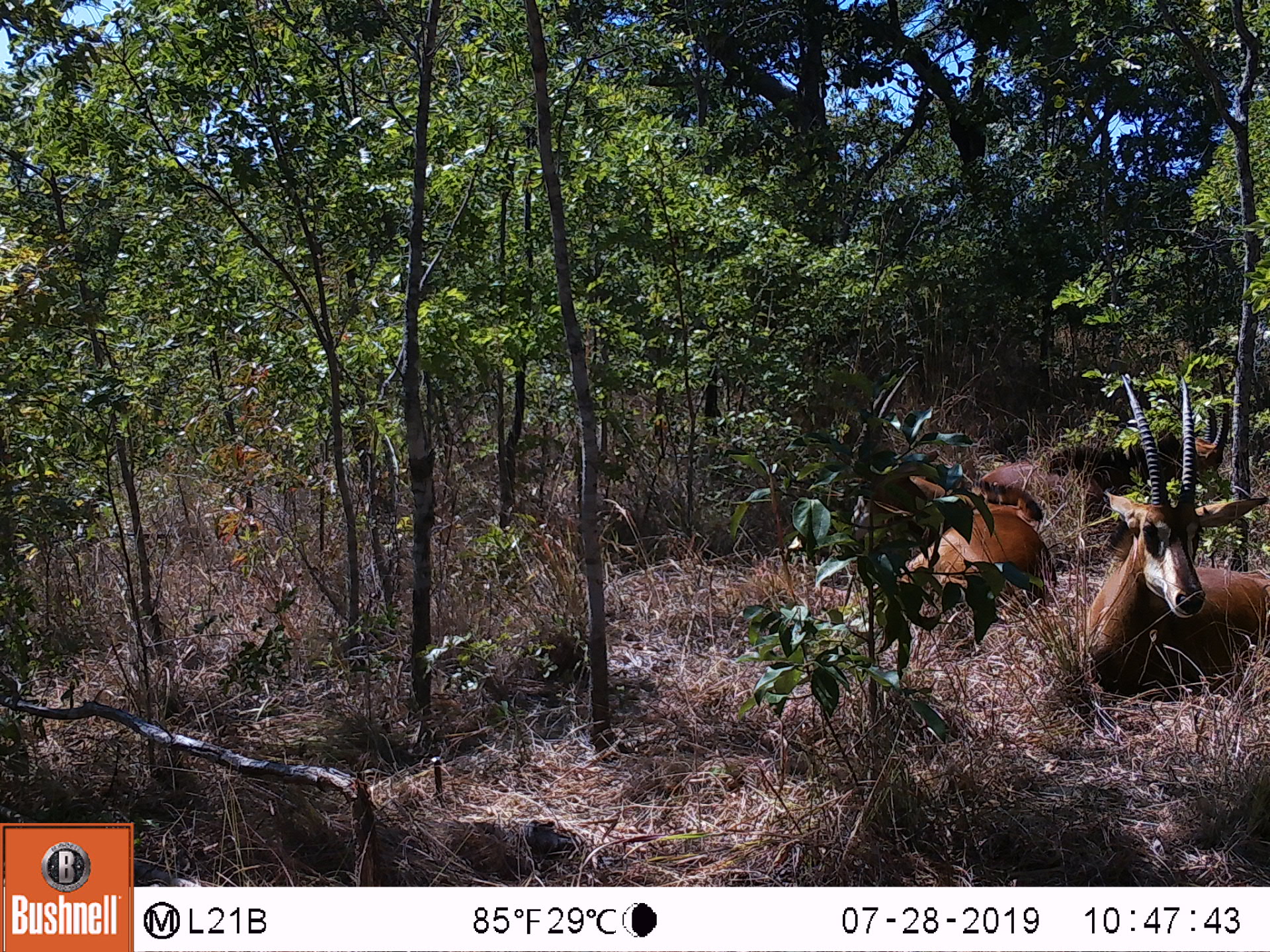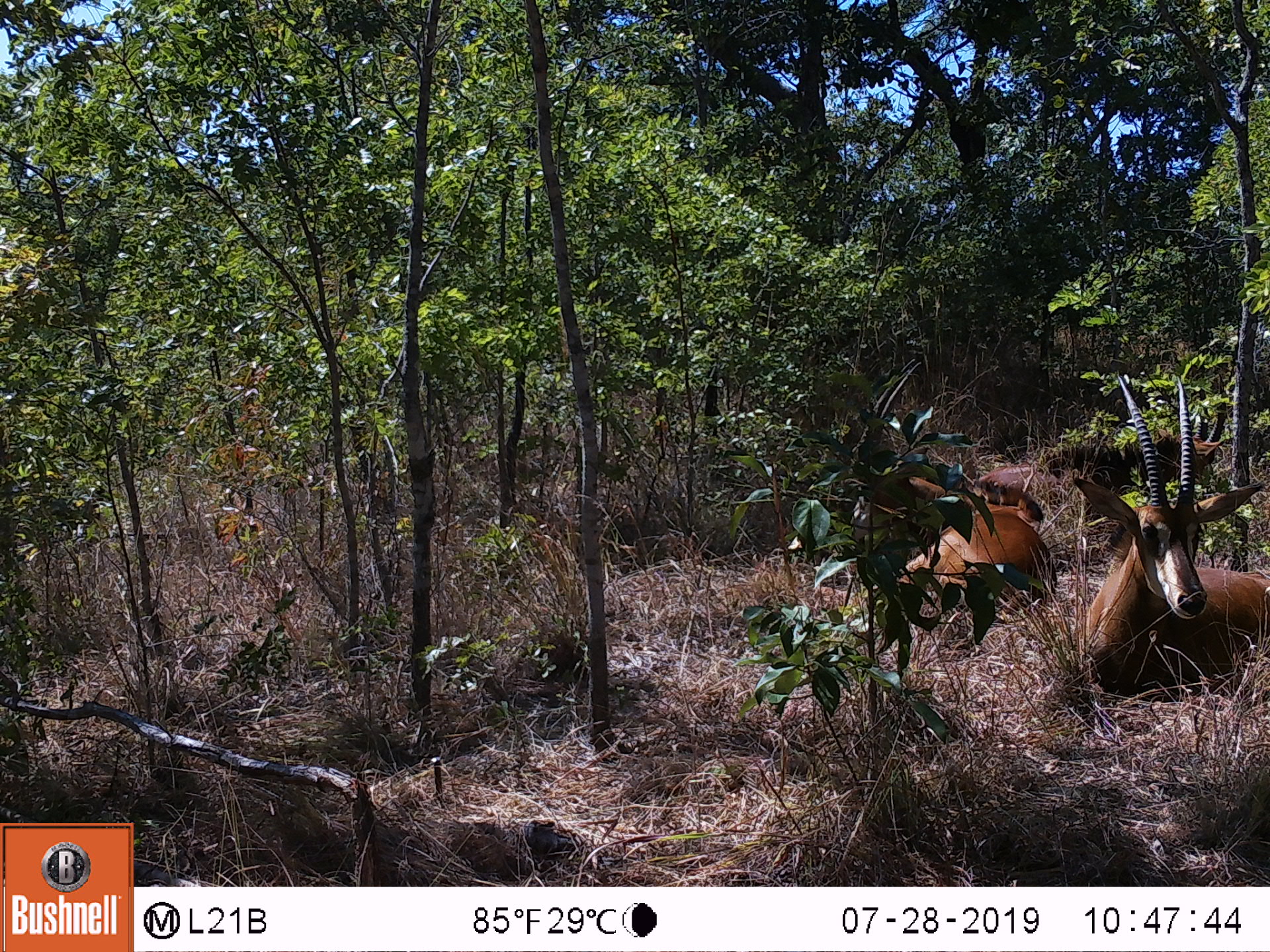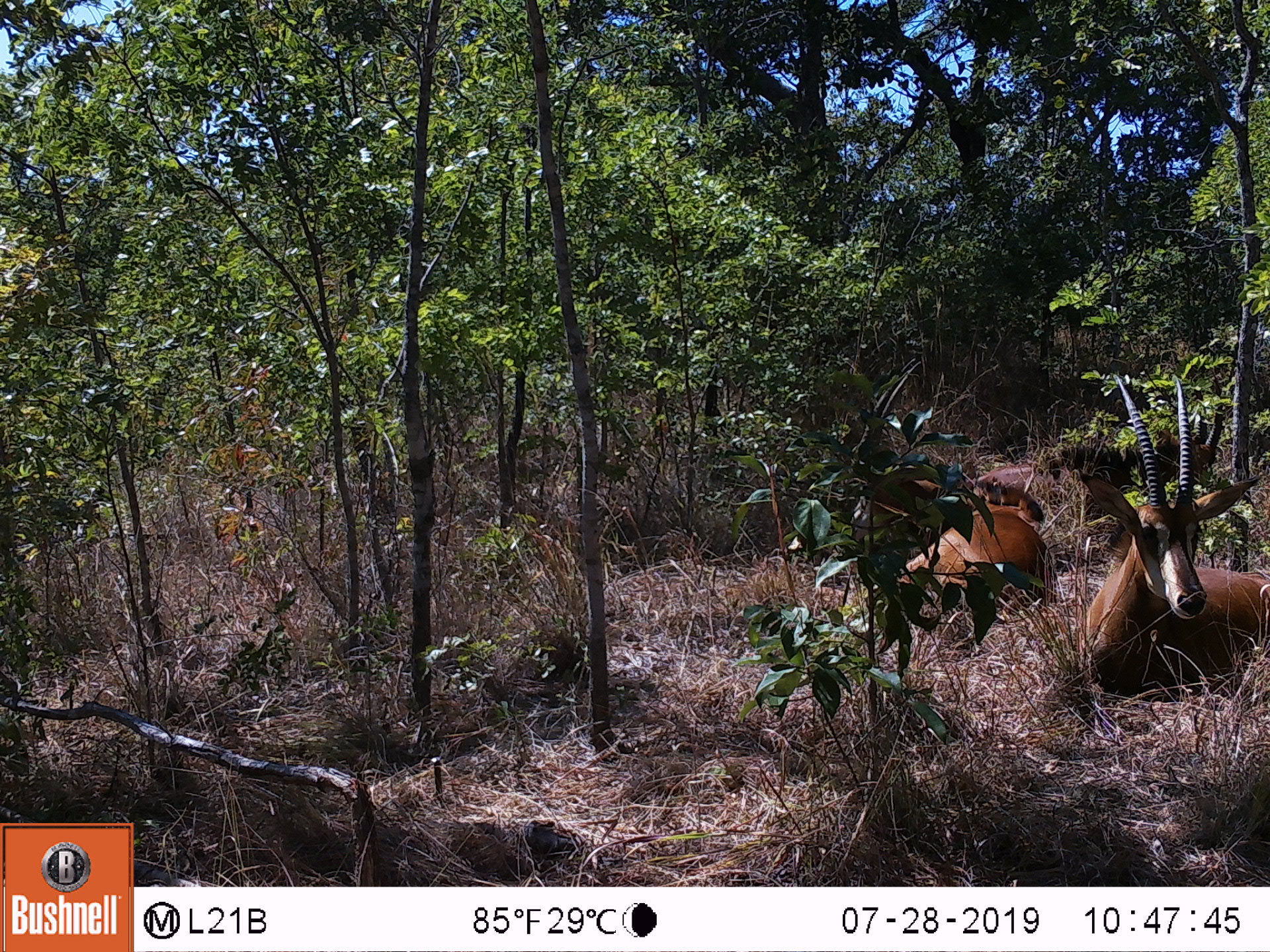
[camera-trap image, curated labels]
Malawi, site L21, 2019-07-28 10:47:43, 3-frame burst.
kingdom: Animalia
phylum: Chordata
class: Mammalia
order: Artiodactyla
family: Bovidae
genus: Hippotragus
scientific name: Hippotragus niger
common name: sable antelope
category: sable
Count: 2.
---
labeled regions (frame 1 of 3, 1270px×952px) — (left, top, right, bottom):
sable: (1077, 379, 1262, 717); (824, 367, 1059, 619)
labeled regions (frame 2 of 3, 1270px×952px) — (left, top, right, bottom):
sable: (1077, 374, 1262, 720); (840, 360, 1056, 623)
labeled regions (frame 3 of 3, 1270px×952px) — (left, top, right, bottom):
sable: (813, 350, 1061, 630); (1079, 374, 1262, 707)